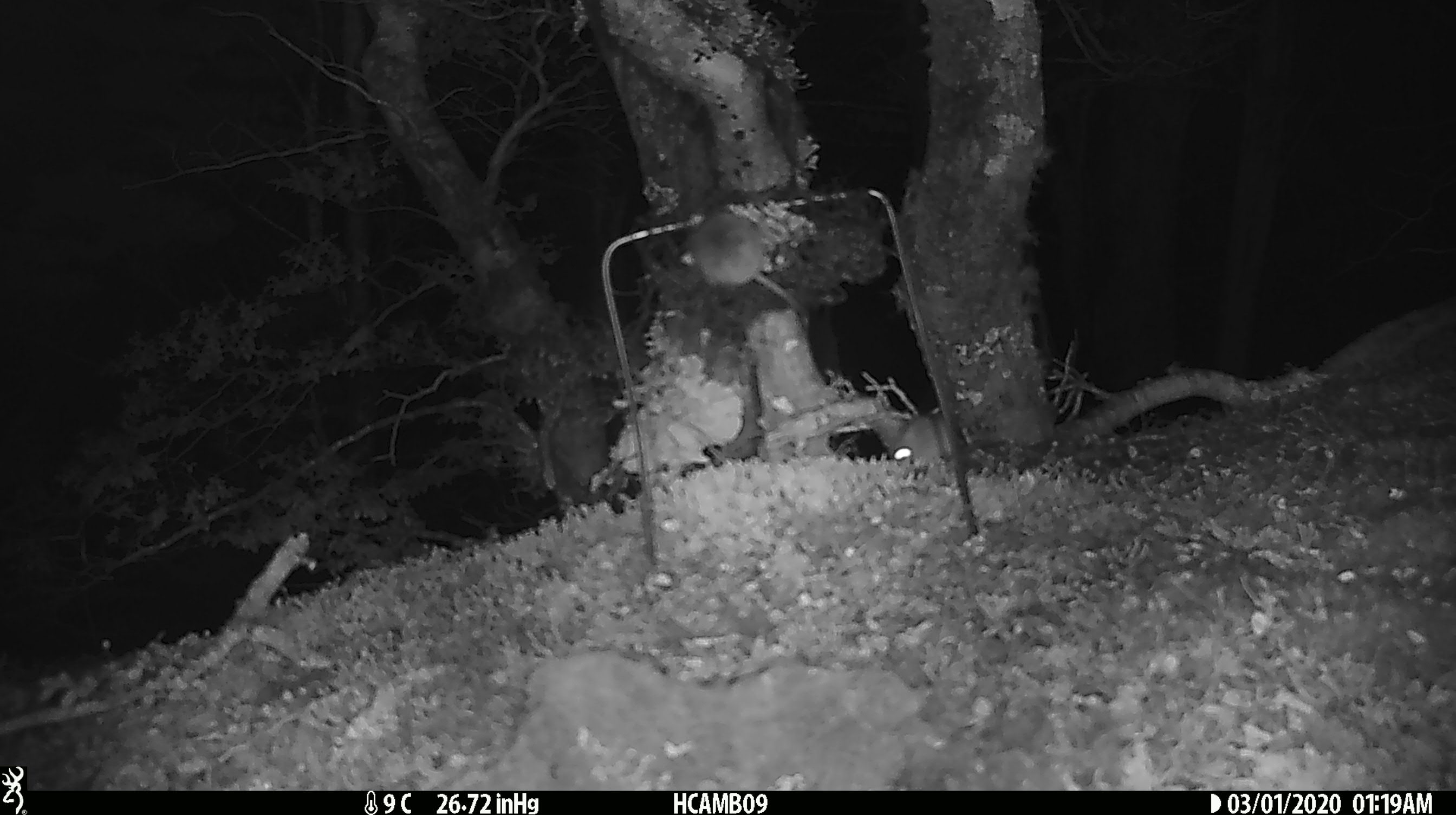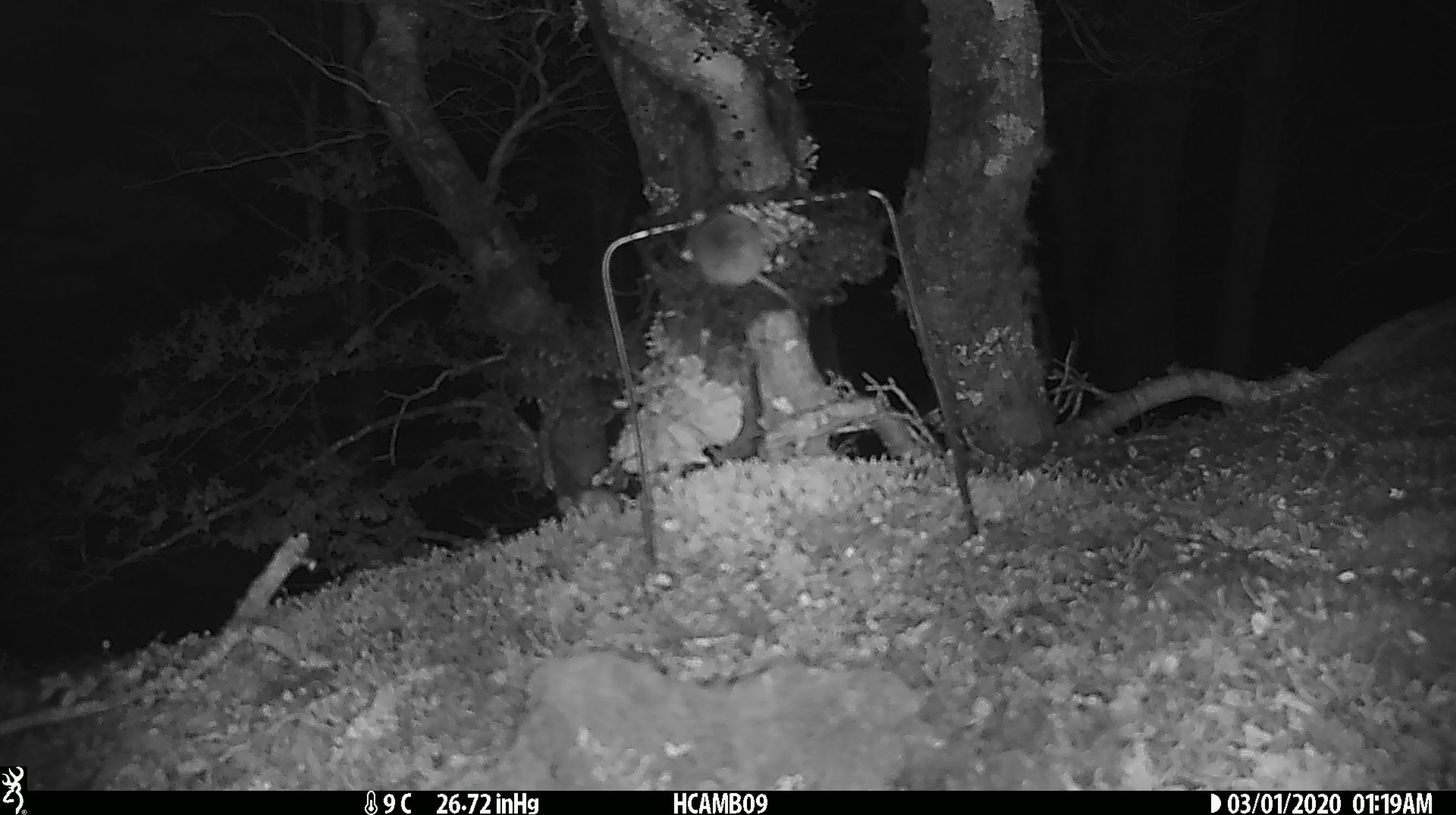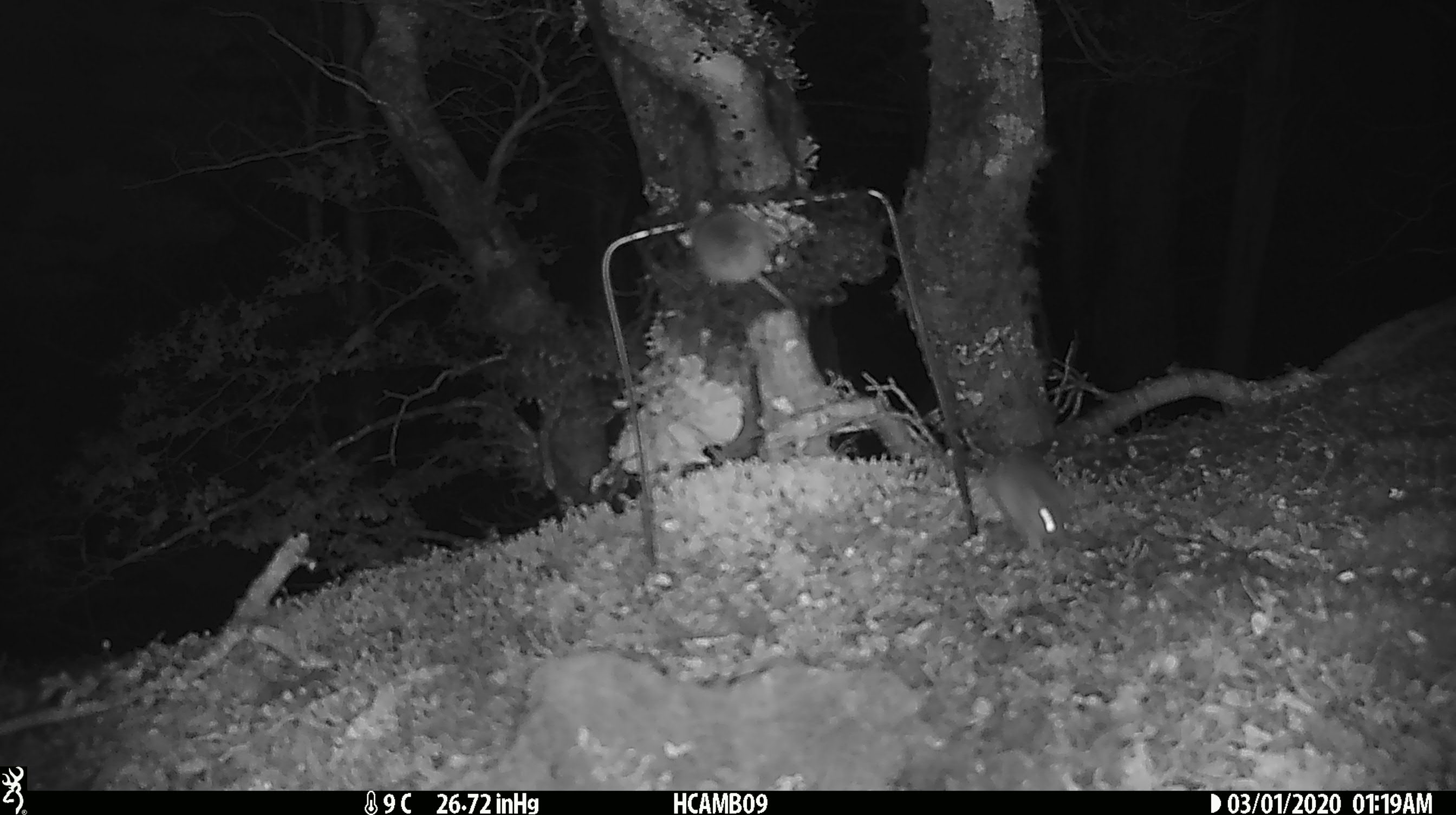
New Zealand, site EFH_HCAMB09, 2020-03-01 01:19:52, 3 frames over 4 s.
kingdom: Animalia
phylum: Chordata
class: Mammalia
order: Rodentia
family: Muridae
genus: Mus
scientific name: Mus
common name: mouse